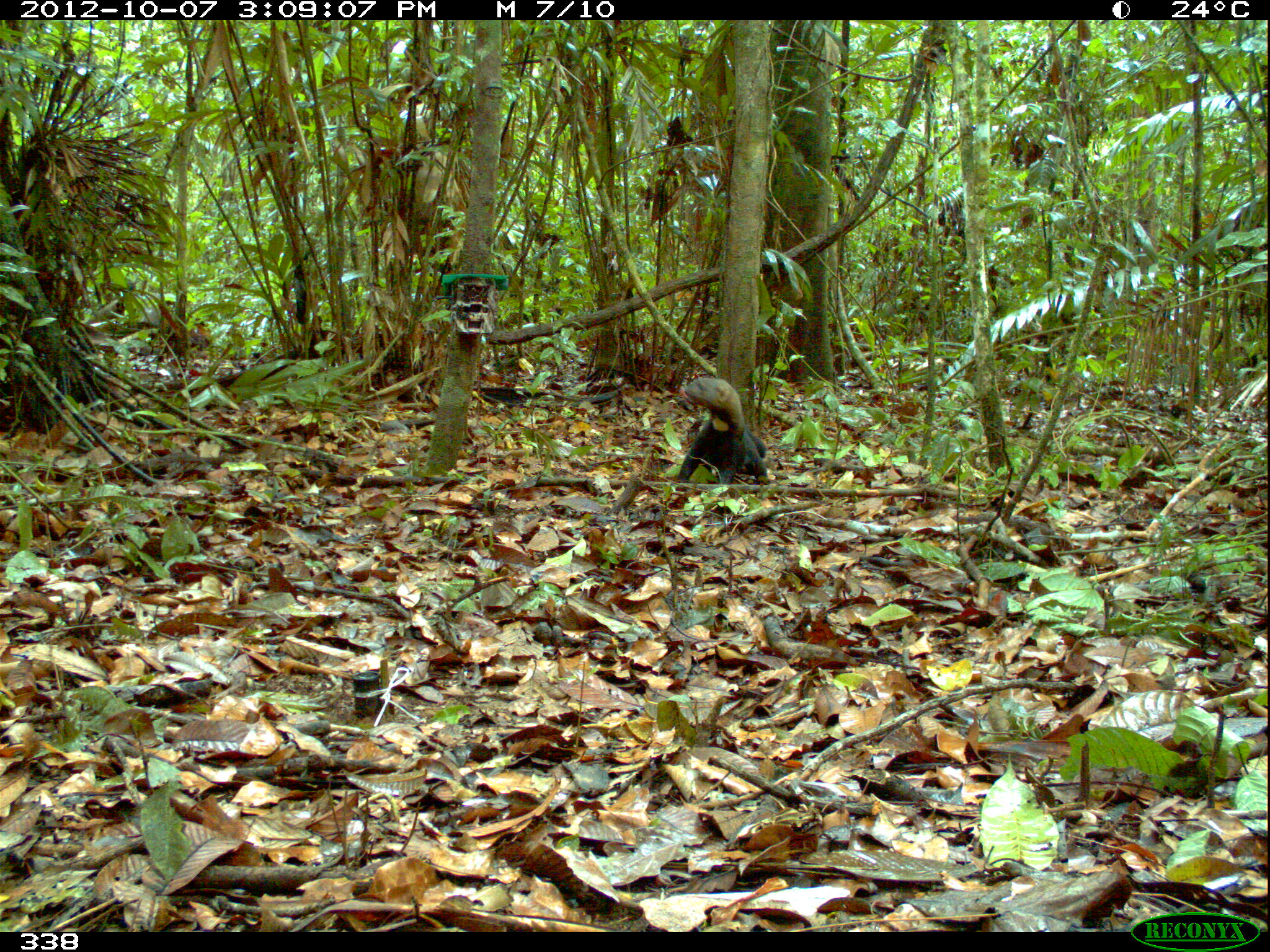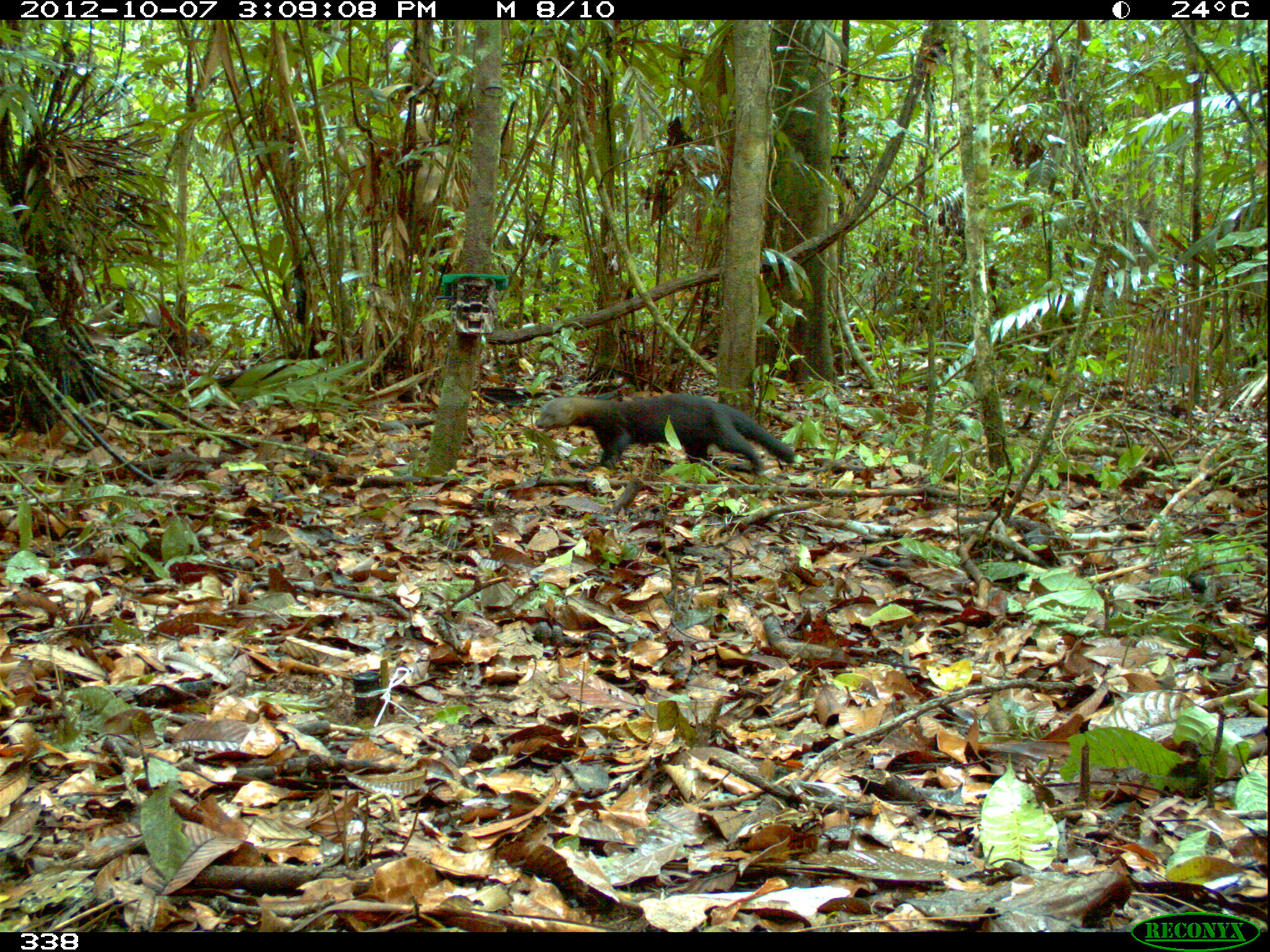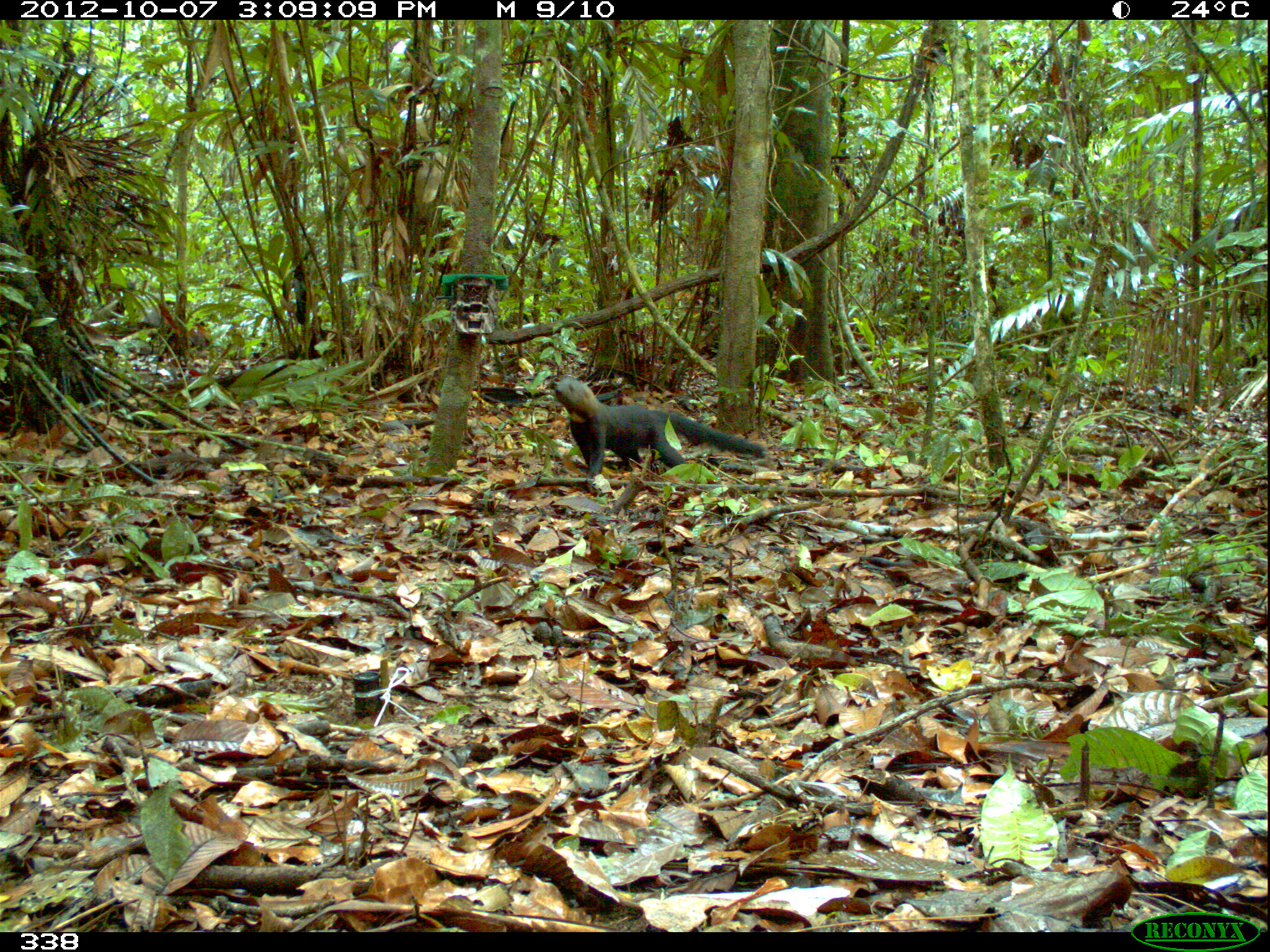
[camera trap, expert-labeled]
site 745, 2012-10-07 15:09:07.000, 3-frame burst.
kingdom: Animalia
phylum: Chordata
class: Mammalia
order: Carnivora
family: Mustelidae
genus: Eira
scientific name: Eira barbara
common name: tayra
Eira barbara (tayra).